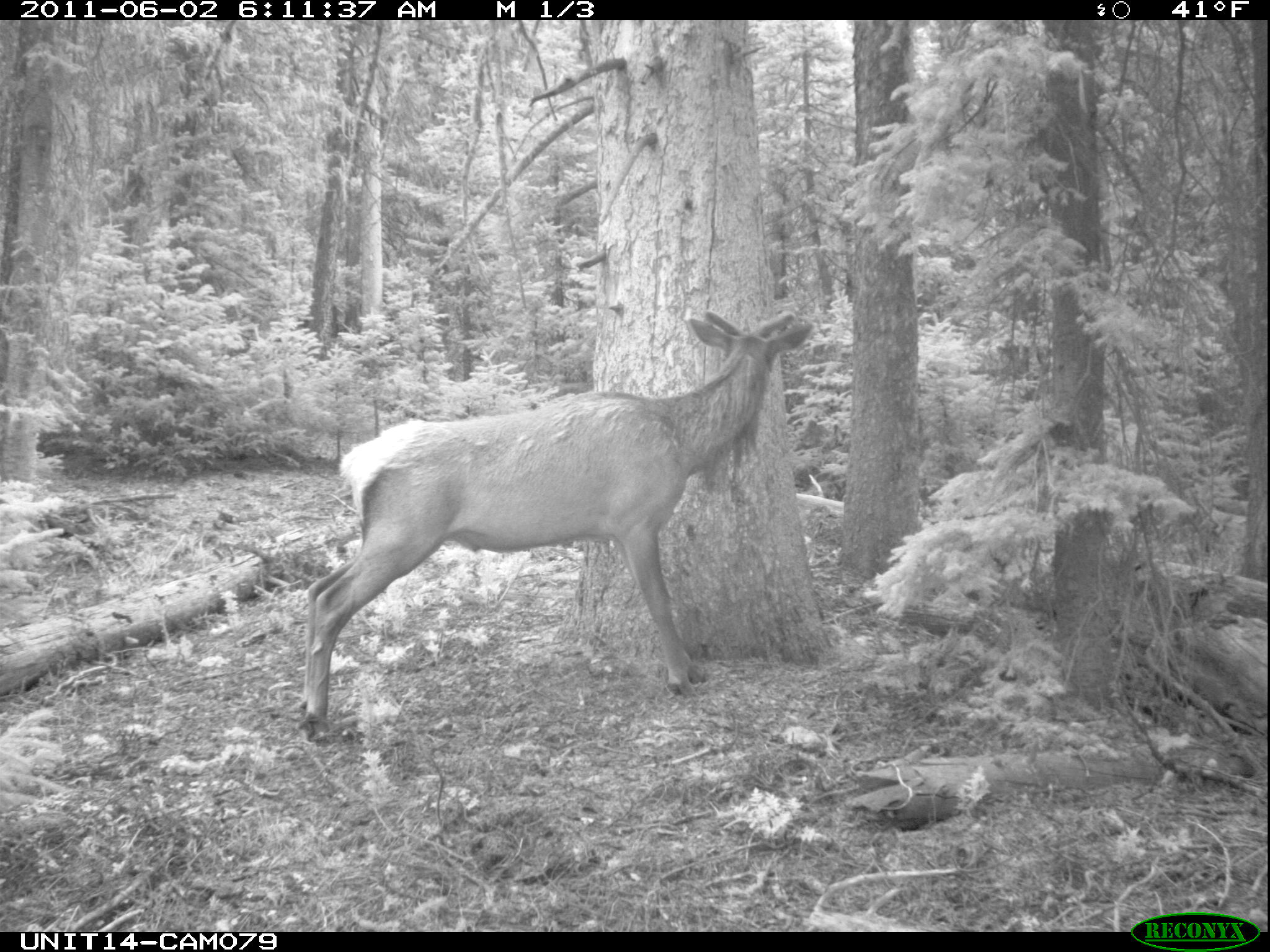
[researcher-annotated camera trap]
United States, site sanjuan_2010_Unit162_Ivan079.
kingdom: Animalia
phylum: Chordata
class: Mammalia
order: Artiodactyla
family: Cervidae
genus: Cervus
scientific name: Cervus elaphus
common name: red deer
Cervus elaphus (red deer).